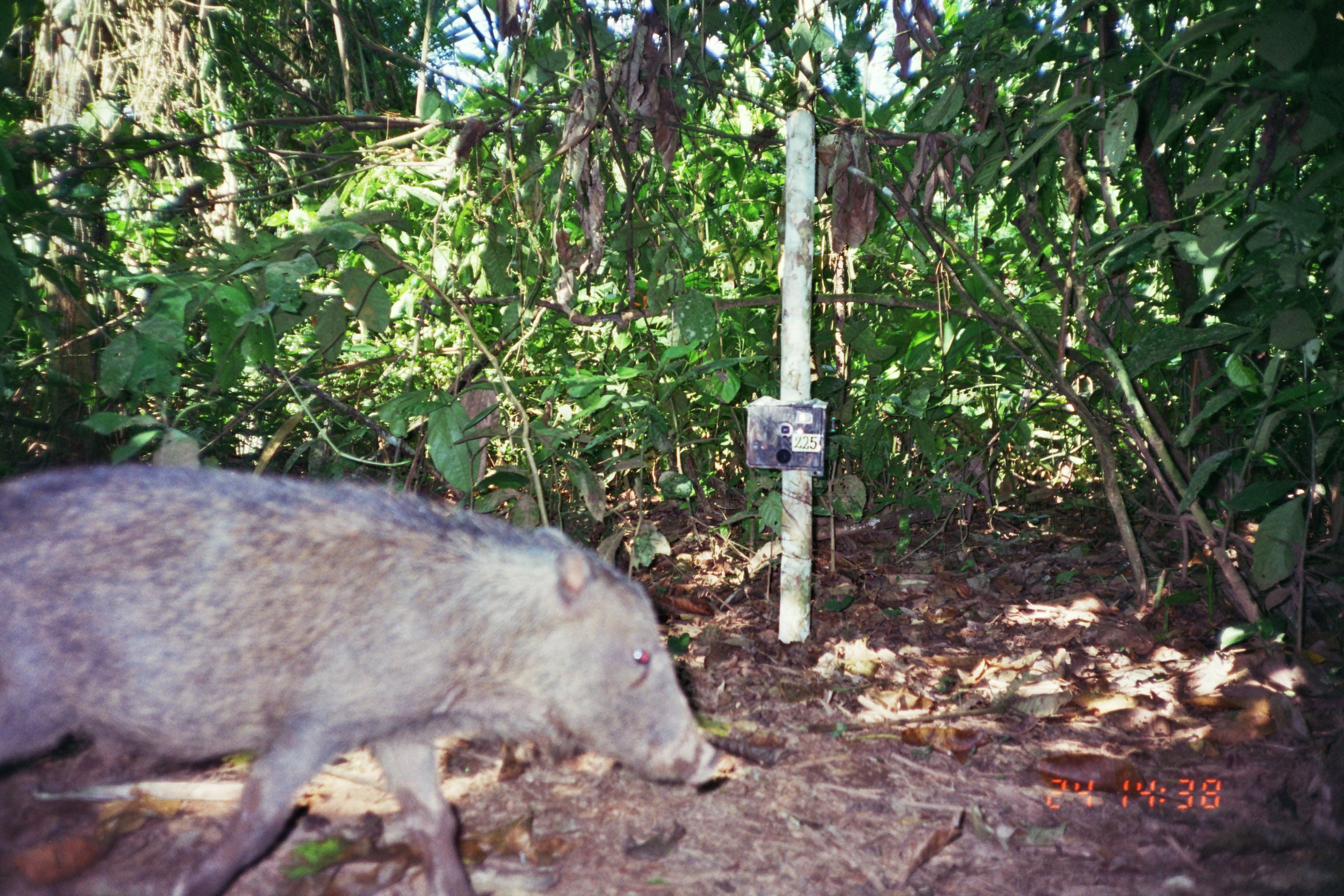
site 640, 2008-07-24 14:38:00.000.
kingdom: Animalia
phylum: Chordata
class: Mammalia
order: Artiodactyla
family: Tayassuidae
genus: Tayassu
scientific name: Tayassu pecari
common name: white-lipped peccary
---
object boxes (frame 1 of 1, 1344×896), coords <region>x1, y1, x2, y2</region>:
tayassu pecari: <region>0, 462, 715, 893</region>